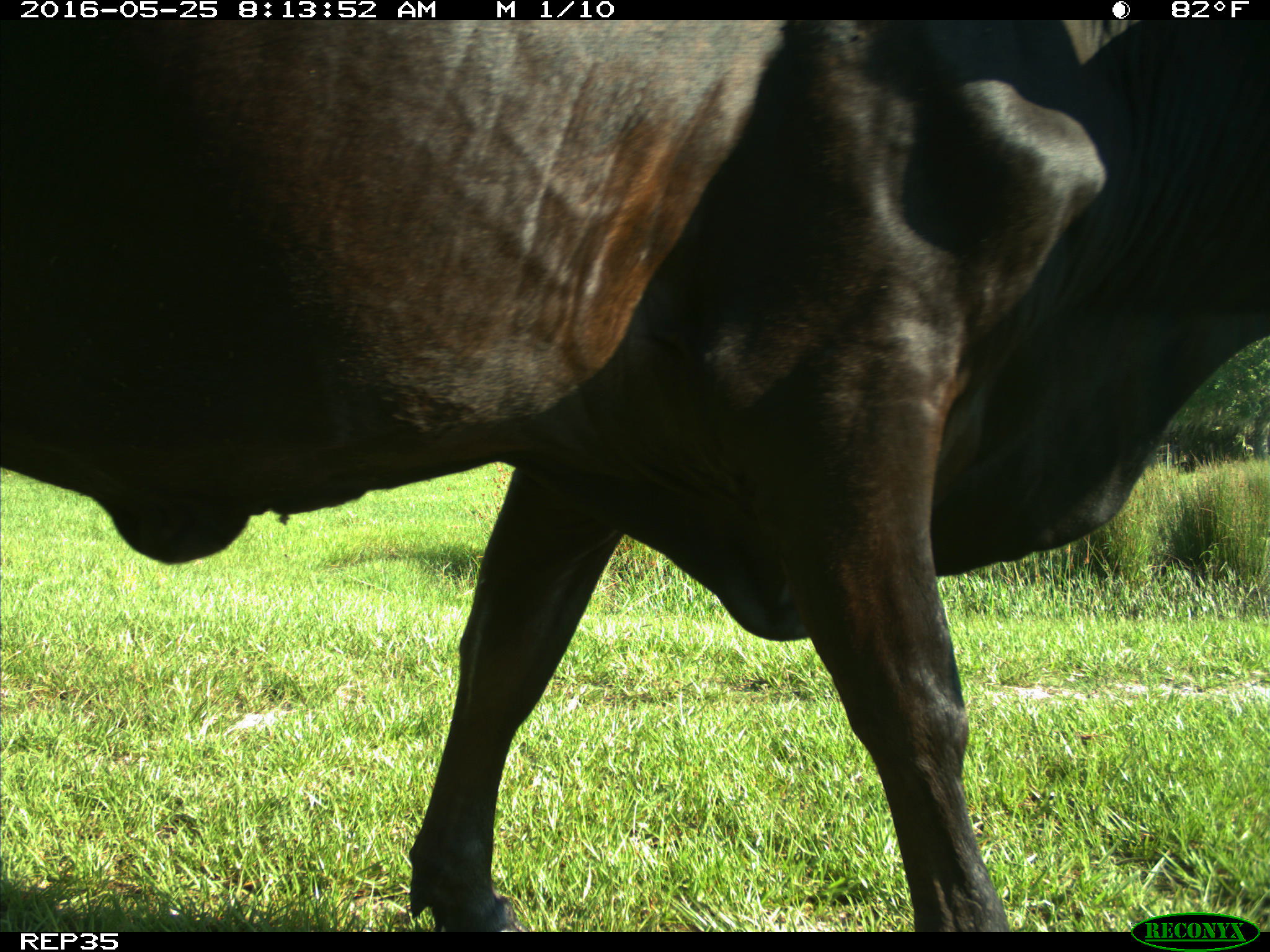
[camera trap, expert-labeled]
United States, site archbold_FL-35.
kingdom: Animalia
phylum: Chordata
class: Mammalia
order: Artiodactyla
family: Bovidae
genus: Bos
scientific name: Bos taurus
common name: domestic cow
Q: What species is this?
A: Bos taurus (domestic cow).